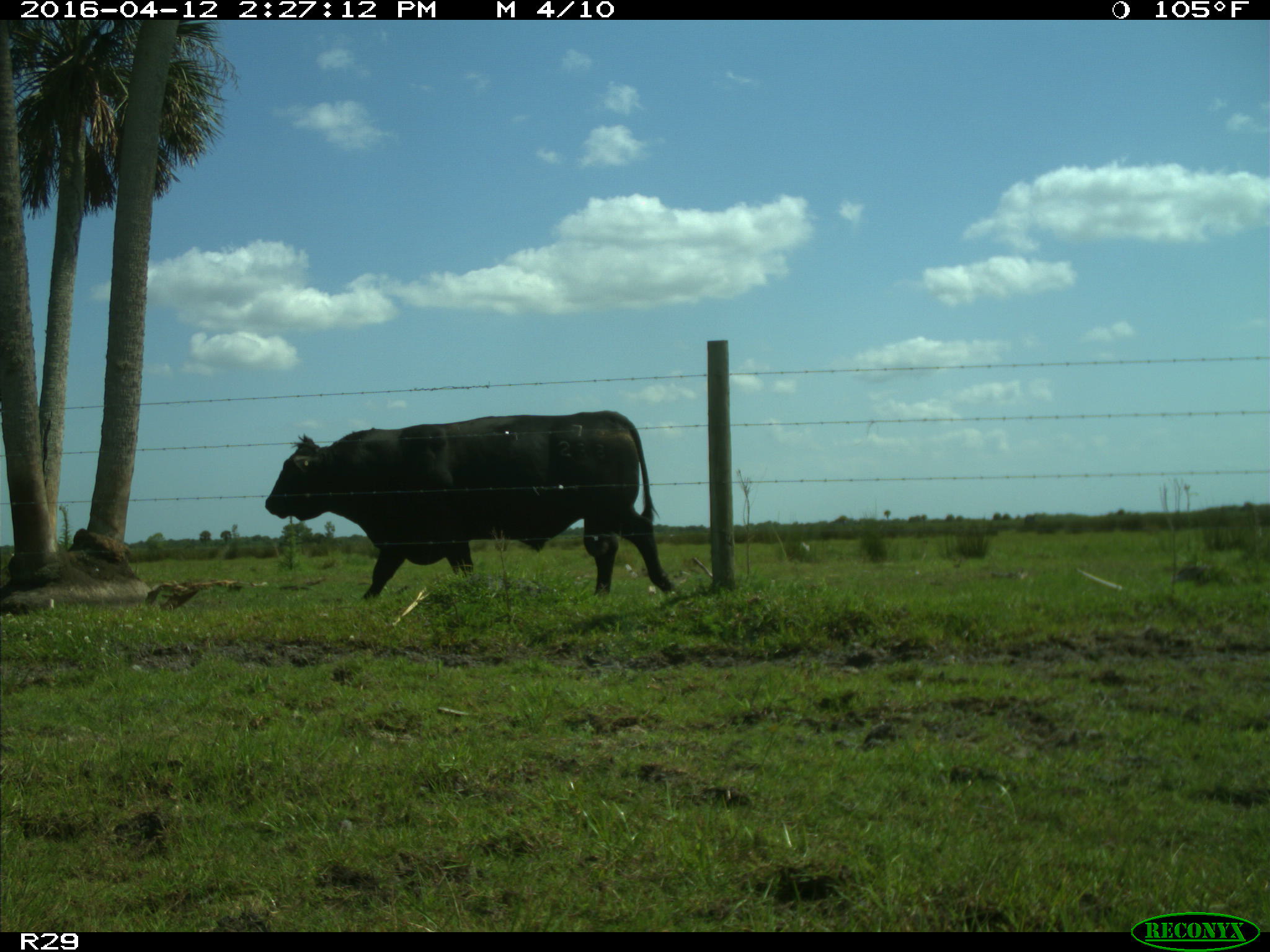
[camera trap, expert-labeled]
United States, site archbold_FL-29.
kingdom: Animalia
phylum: Chordata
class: Mammalia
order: Artiodactyla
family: Bovidae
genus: Bos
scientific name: Bos taurus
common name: domestic cow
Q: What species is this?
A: Bos taurus (domestic cow).